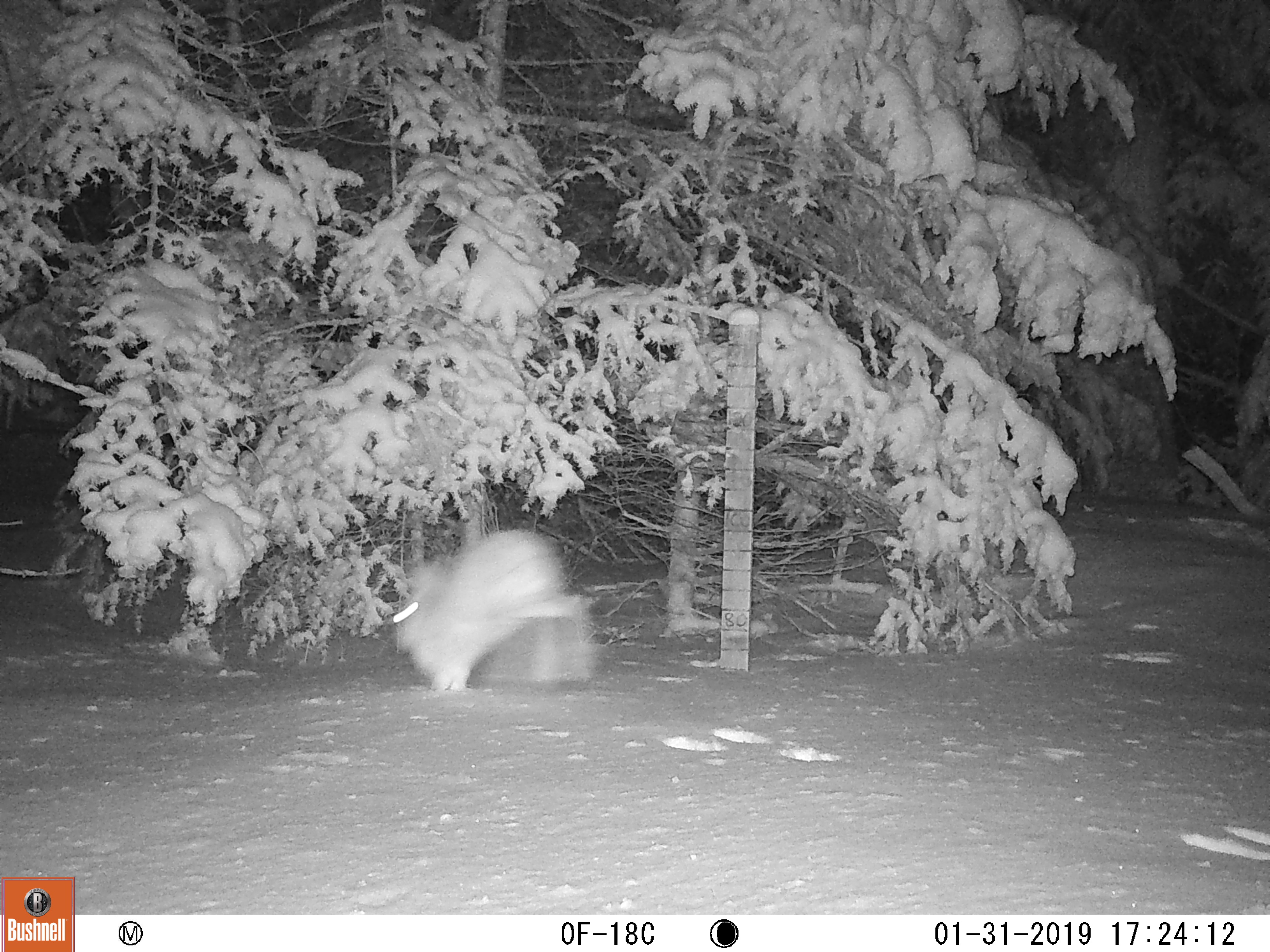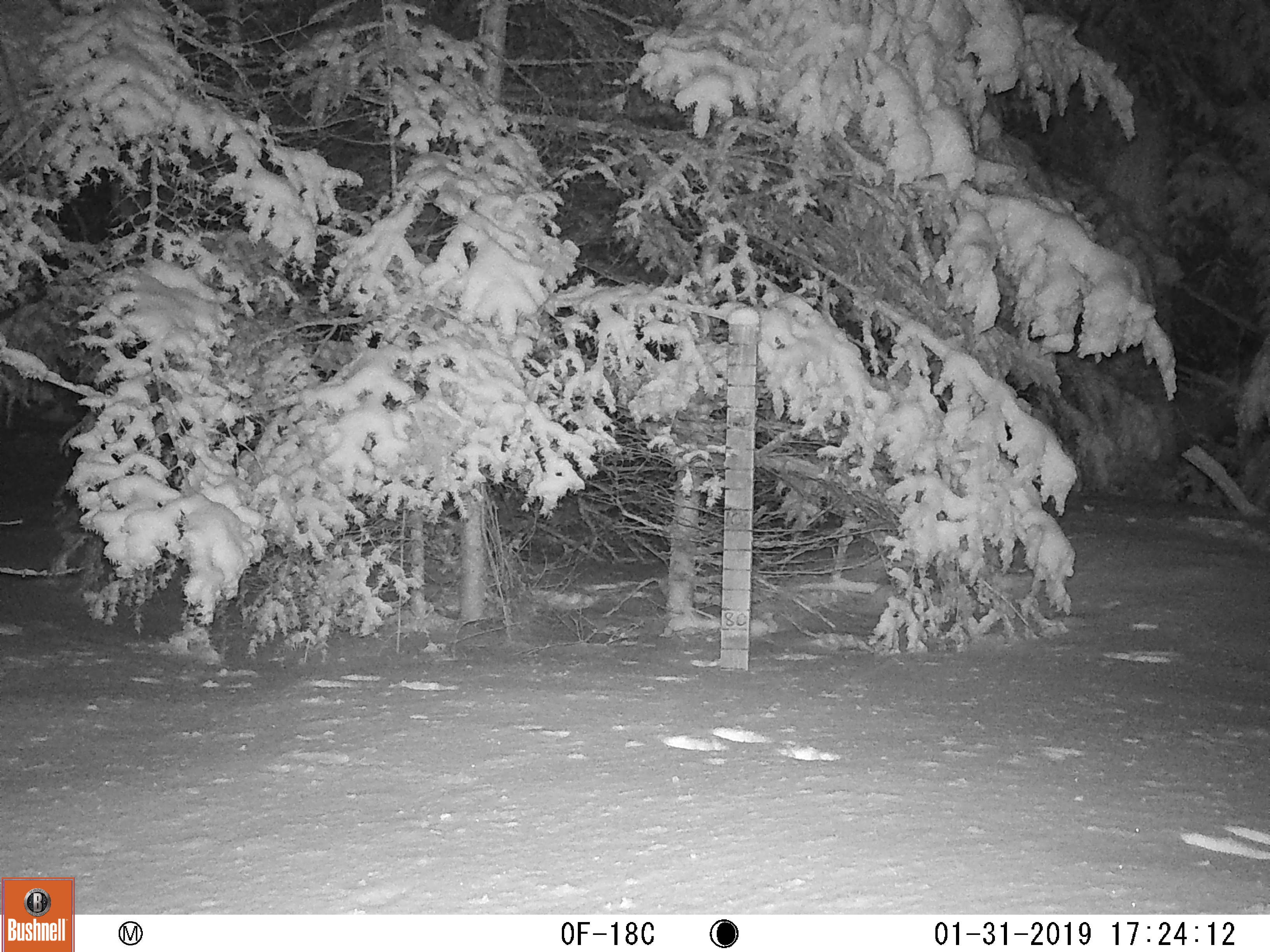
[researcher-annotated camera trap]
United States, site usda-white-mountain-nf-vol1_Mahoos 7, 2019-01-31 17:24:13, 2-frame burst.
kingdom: Animalia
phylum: Chordata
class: Mammalia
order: Lagomorpha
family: Leporidae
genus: Lepus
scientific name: Lepus americanus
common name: snowshoe hare